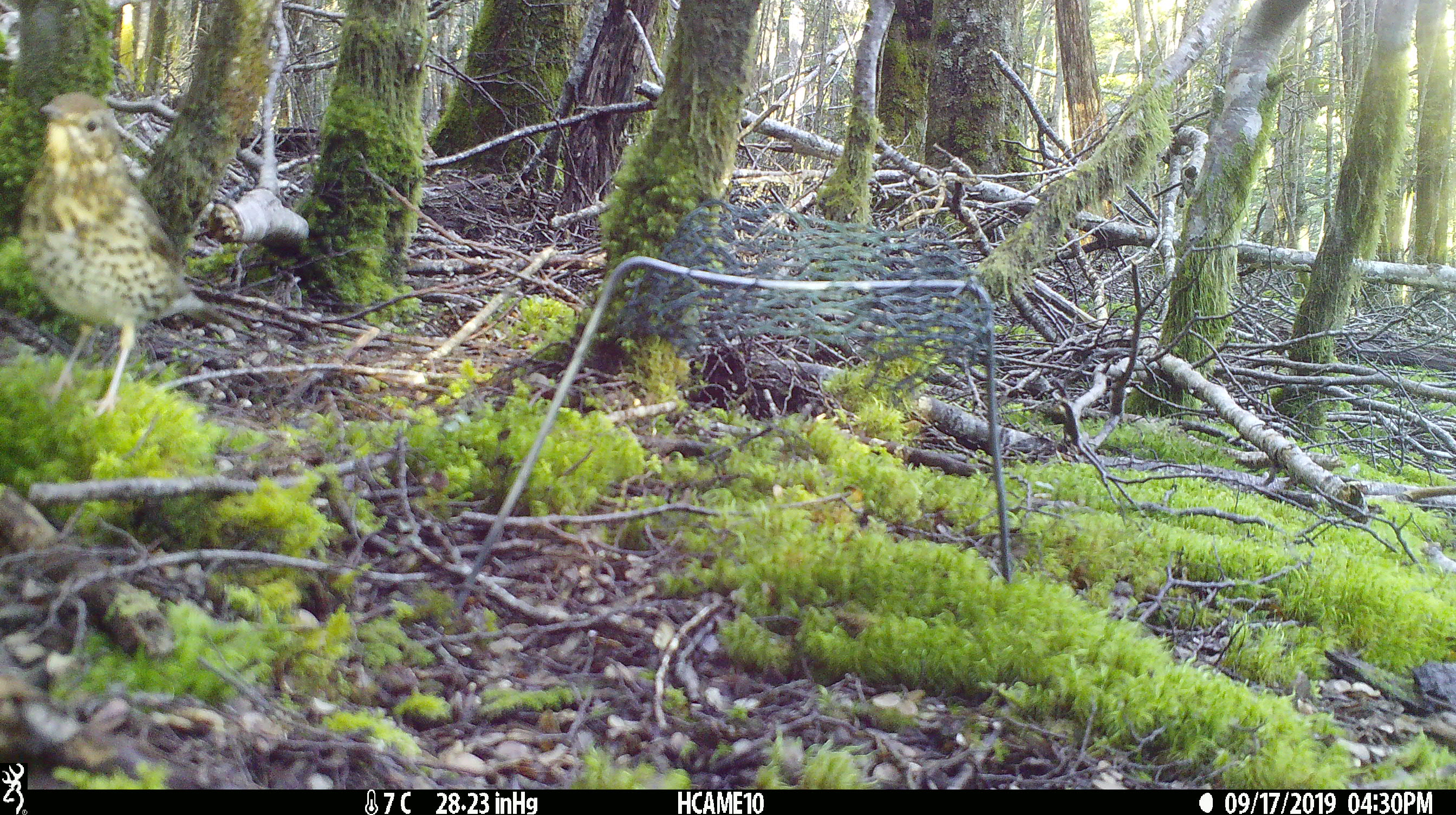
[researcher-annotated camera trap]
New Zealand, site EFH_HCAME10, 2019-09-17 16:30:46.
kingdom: Animalia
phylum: Chordata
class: Aves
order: Passeriformes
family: Turdidae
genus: Turdus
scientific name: Turdus philomelos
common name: song thrush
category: thrush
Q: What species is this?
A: Thrush (song thrush) (Turdus philomelos).